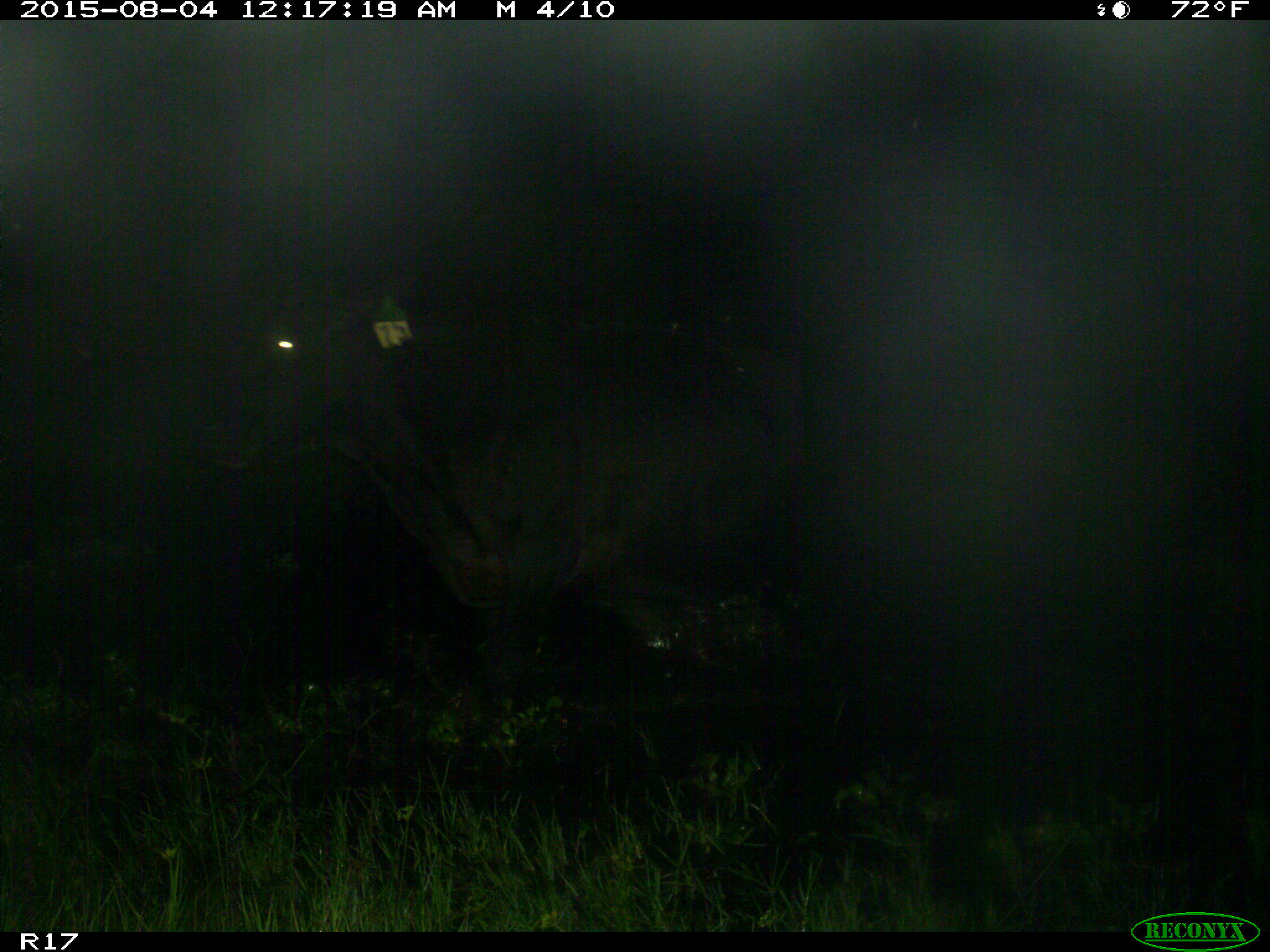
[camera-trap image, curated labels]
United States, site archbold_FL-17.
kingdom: Animalia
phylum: Chordata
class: Mammalia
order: Artiodactyla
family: Bovidae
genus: Bos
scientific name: Bos taurus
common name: domestic cow